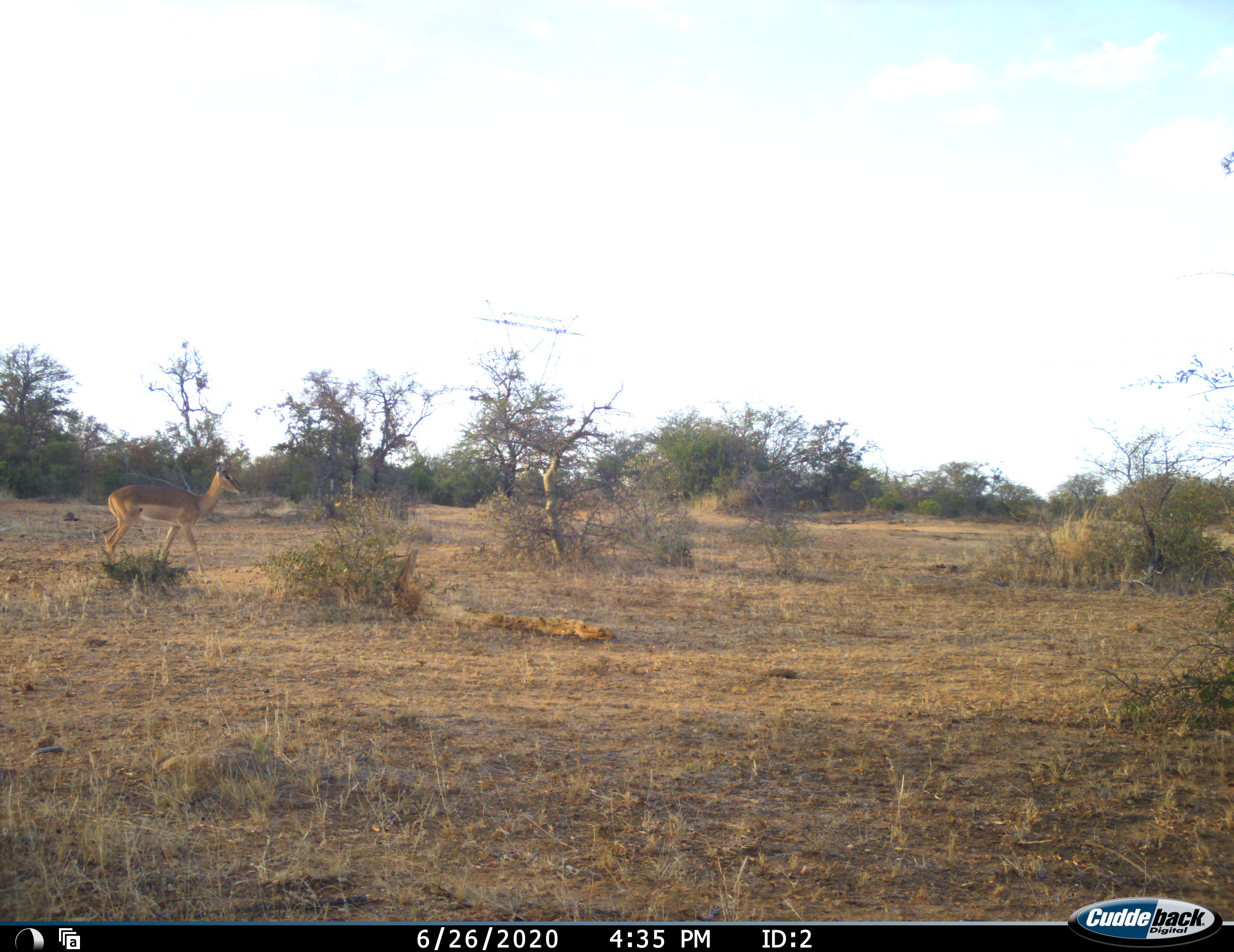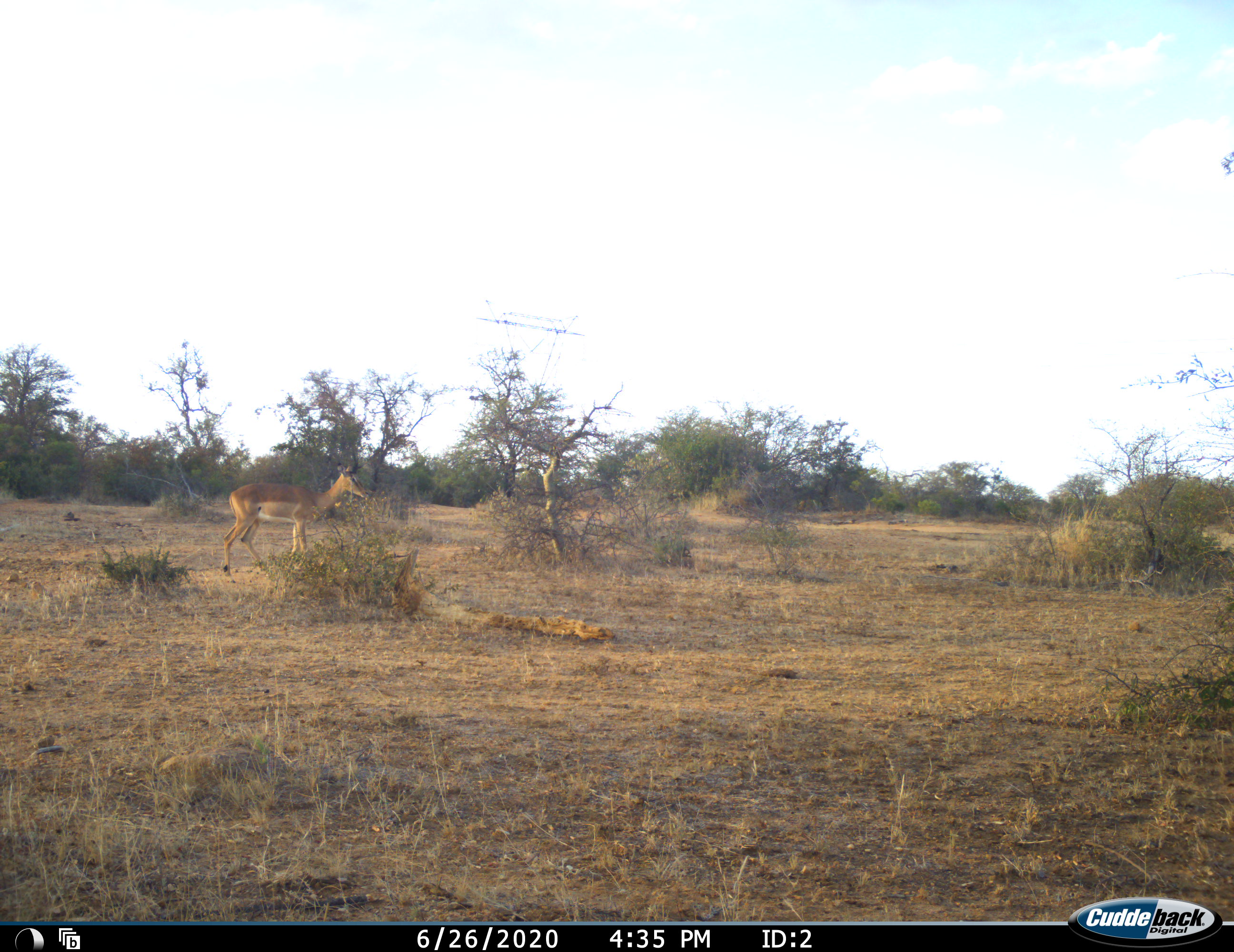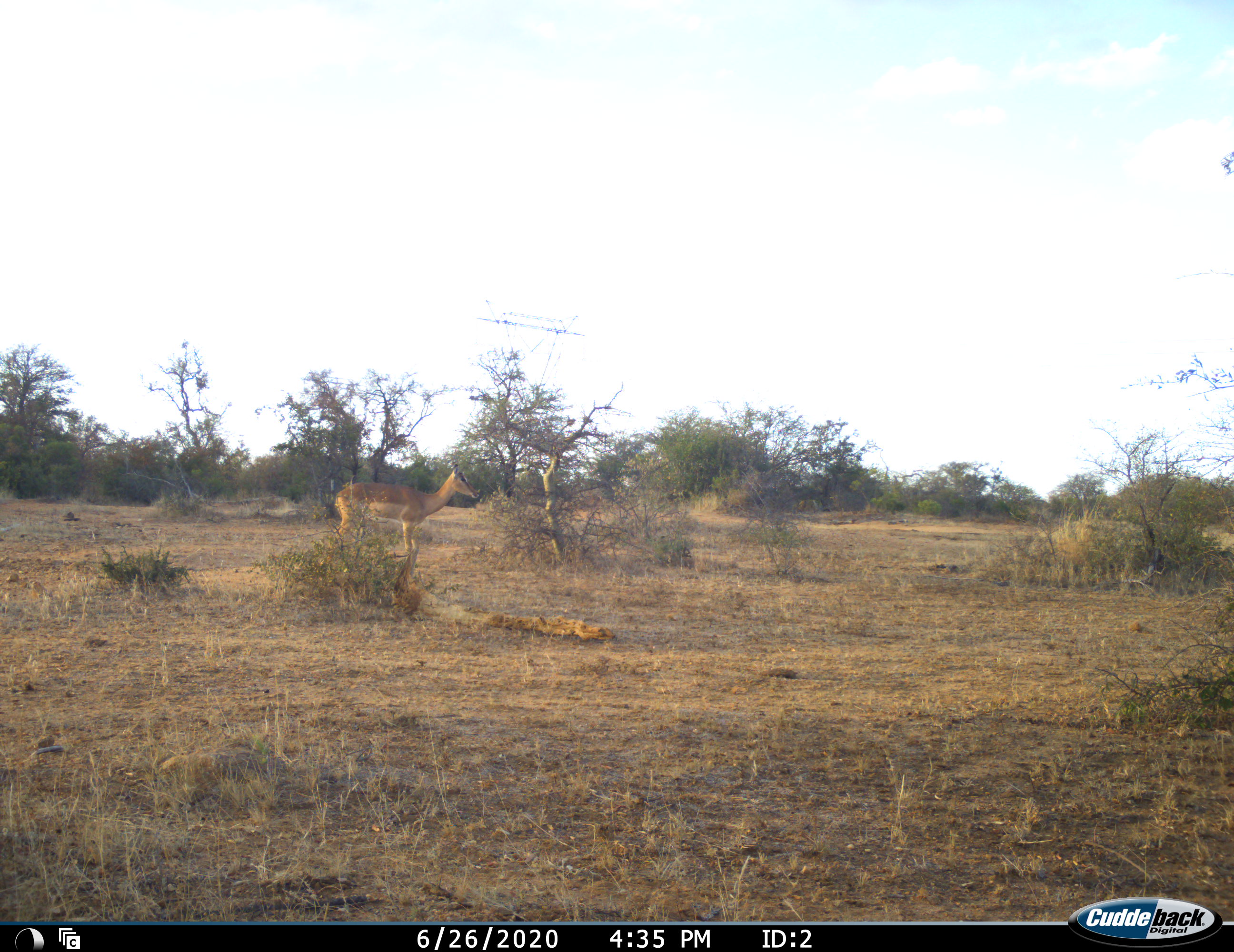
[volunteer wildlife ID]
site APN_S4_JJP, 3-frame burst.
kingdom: Animalia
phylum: Chordata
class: Mammalia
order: Artiodactyla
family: Bovidae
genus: Aepyceros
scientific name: Aepyceros melampus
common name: impala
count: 1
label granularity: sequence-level